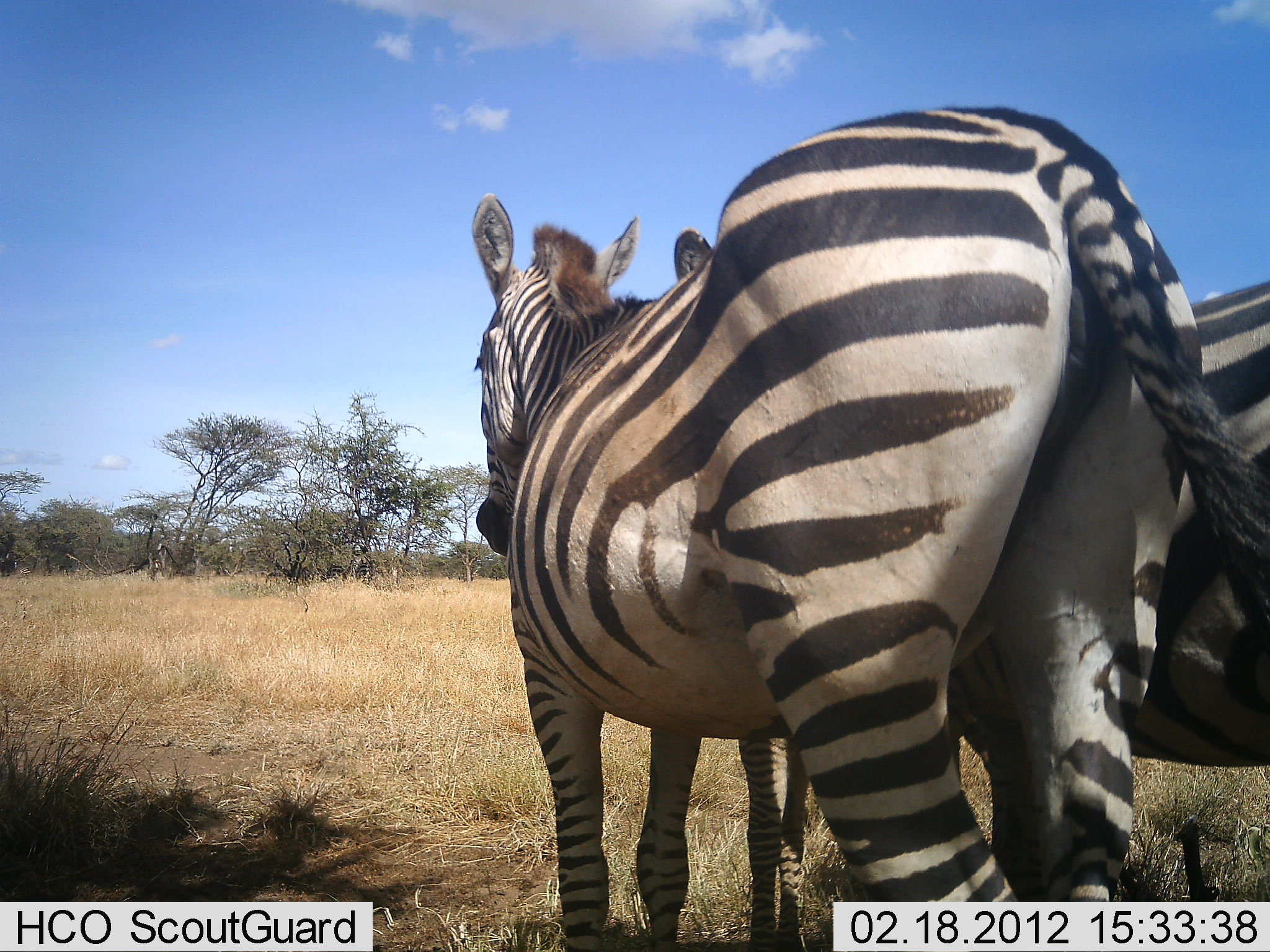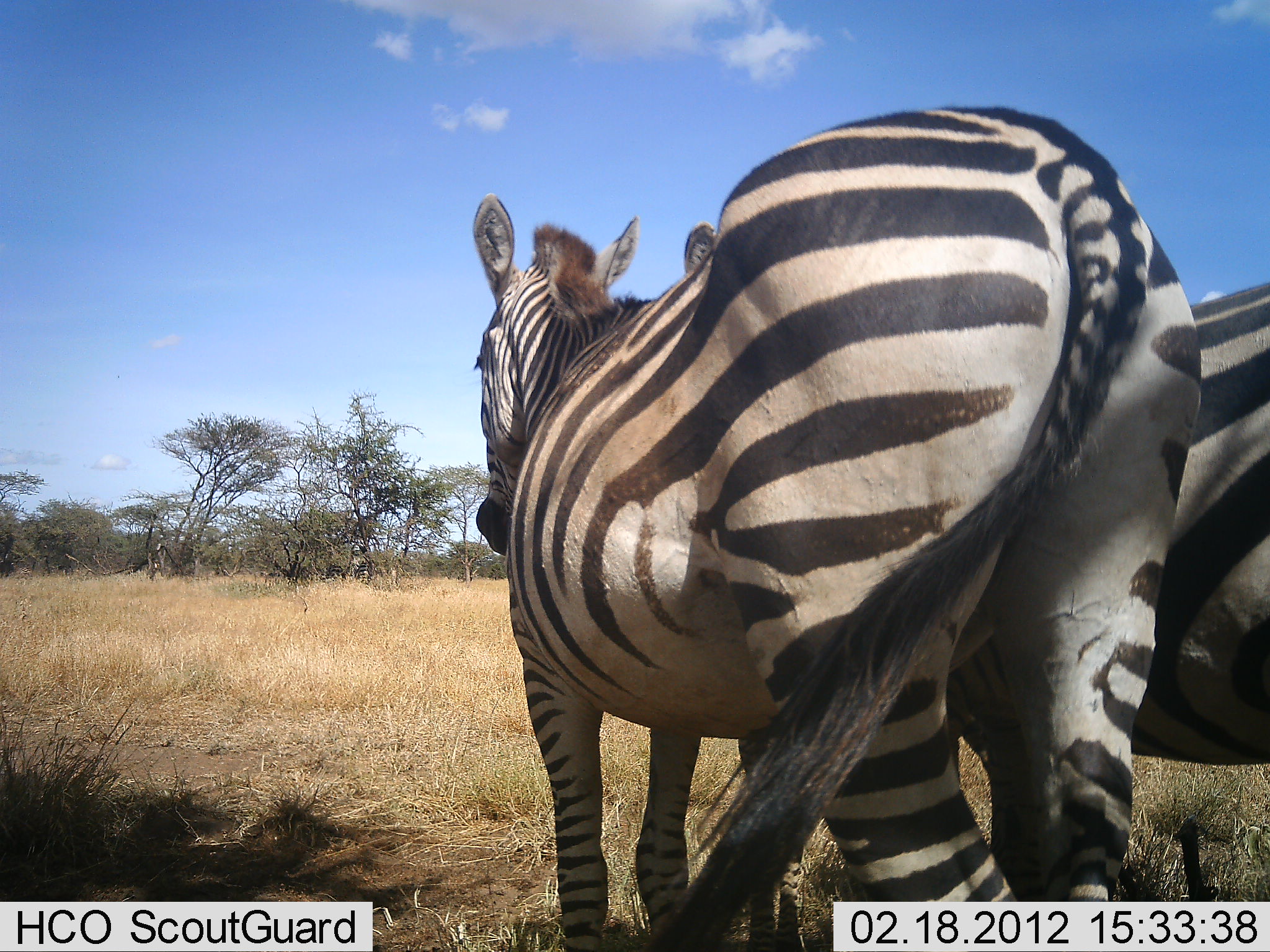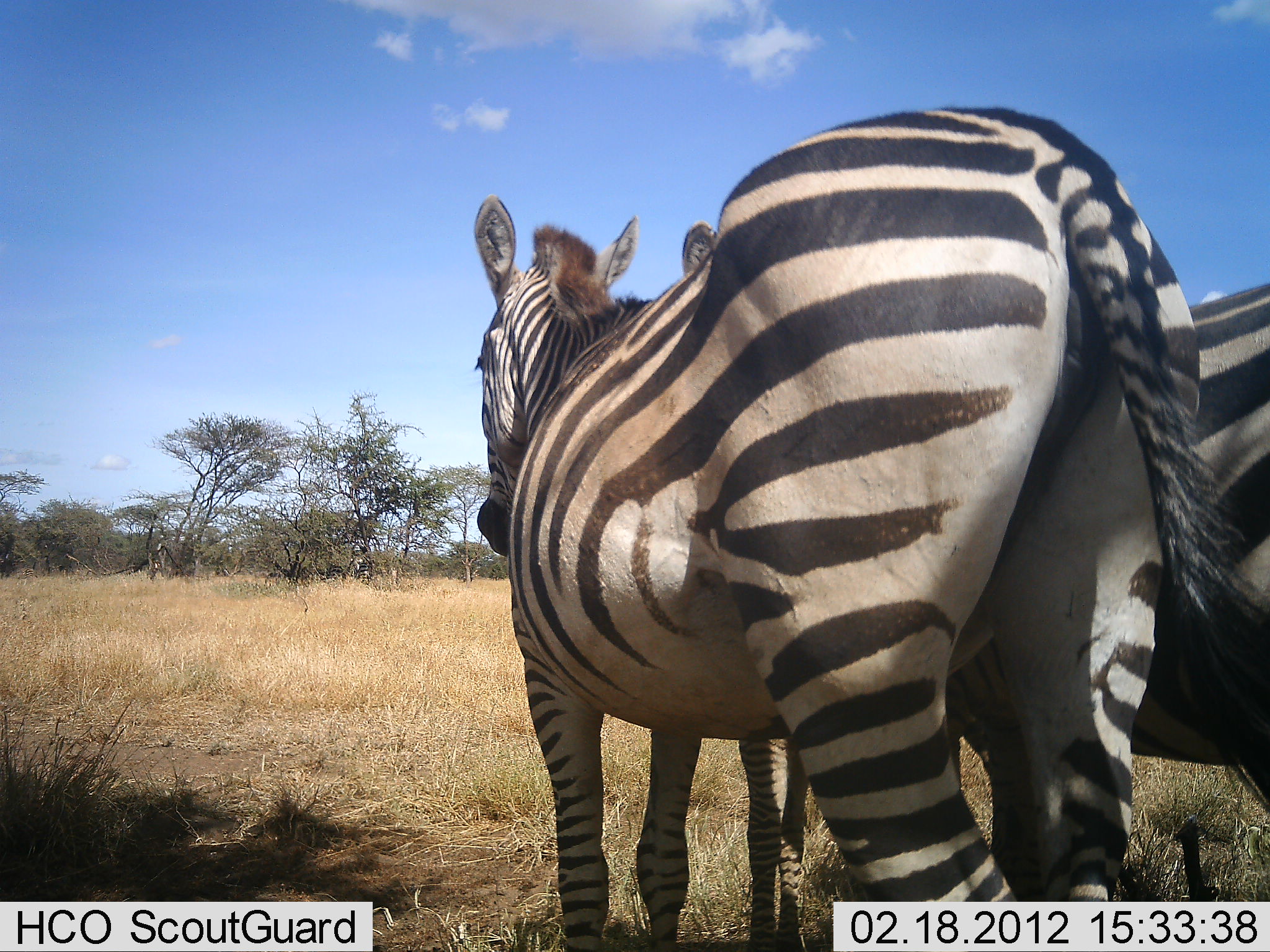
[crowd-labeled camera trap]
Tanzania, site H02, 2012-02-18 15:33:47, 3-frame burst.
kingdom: Animalia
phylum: Chordata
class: Mammalia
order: Perissodactyla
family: Equidae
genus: Equus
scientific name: Equus quagga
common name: plains zebra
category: zebra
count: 2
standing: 93%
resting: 13%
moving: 0%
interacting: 7%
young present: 0%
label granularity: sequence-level